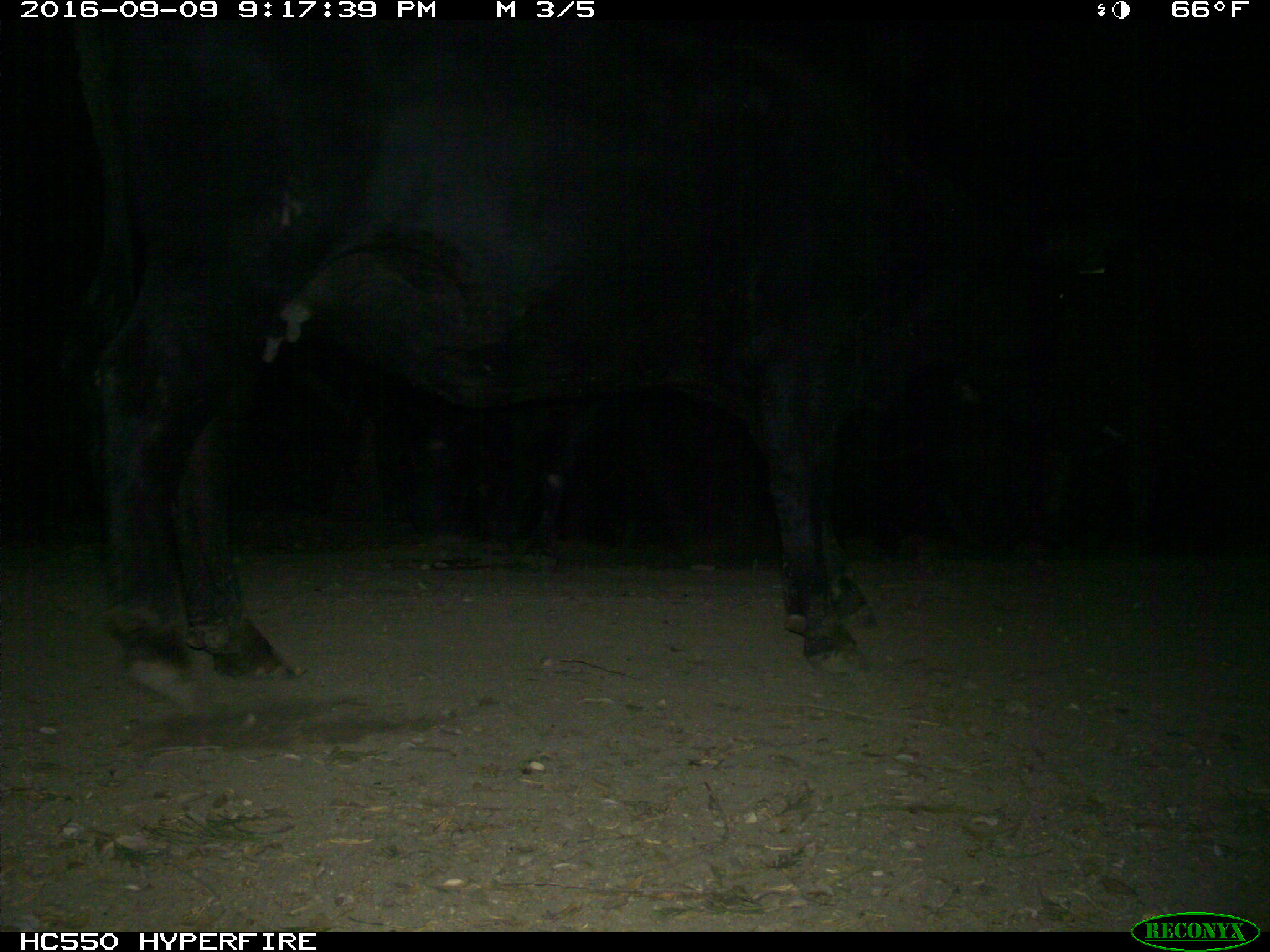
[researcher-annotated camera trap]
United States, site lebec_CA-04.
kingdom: Animalia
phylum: Chordata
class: Mammalia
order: Artiodactyla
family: Bovidae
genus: Bos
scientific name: Bos taurus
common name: domestic cow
Bos taurus (domestic cow).